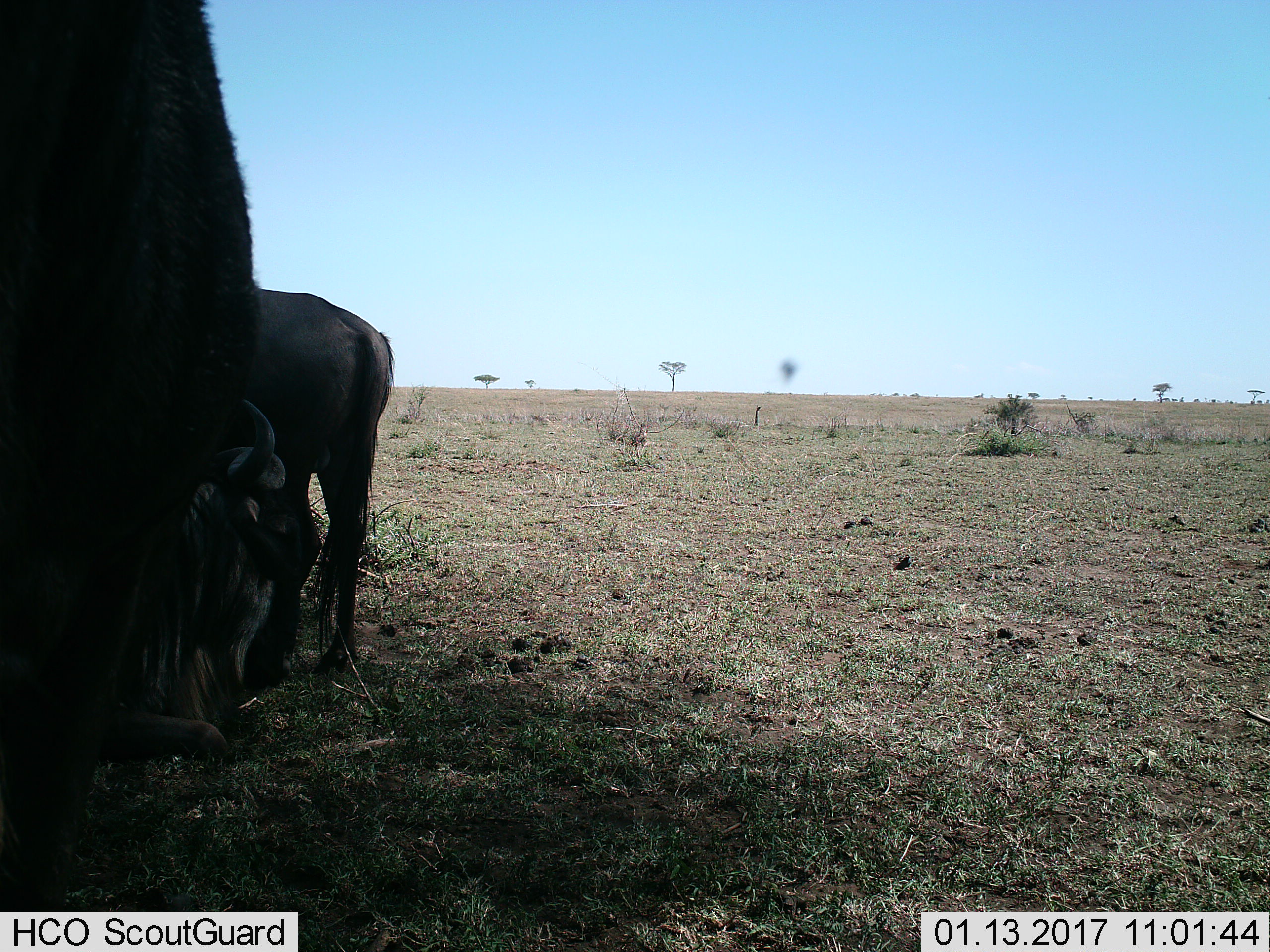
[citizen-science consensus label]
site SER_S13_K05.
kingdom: Animalia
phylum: Chordata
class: Mammalia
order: Artiodactyla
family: Bovidae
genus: Connochaetes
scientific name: Connochaetes taurinus taurinus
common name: blue wildebeest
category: wildebeestblue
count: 2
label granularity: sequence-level